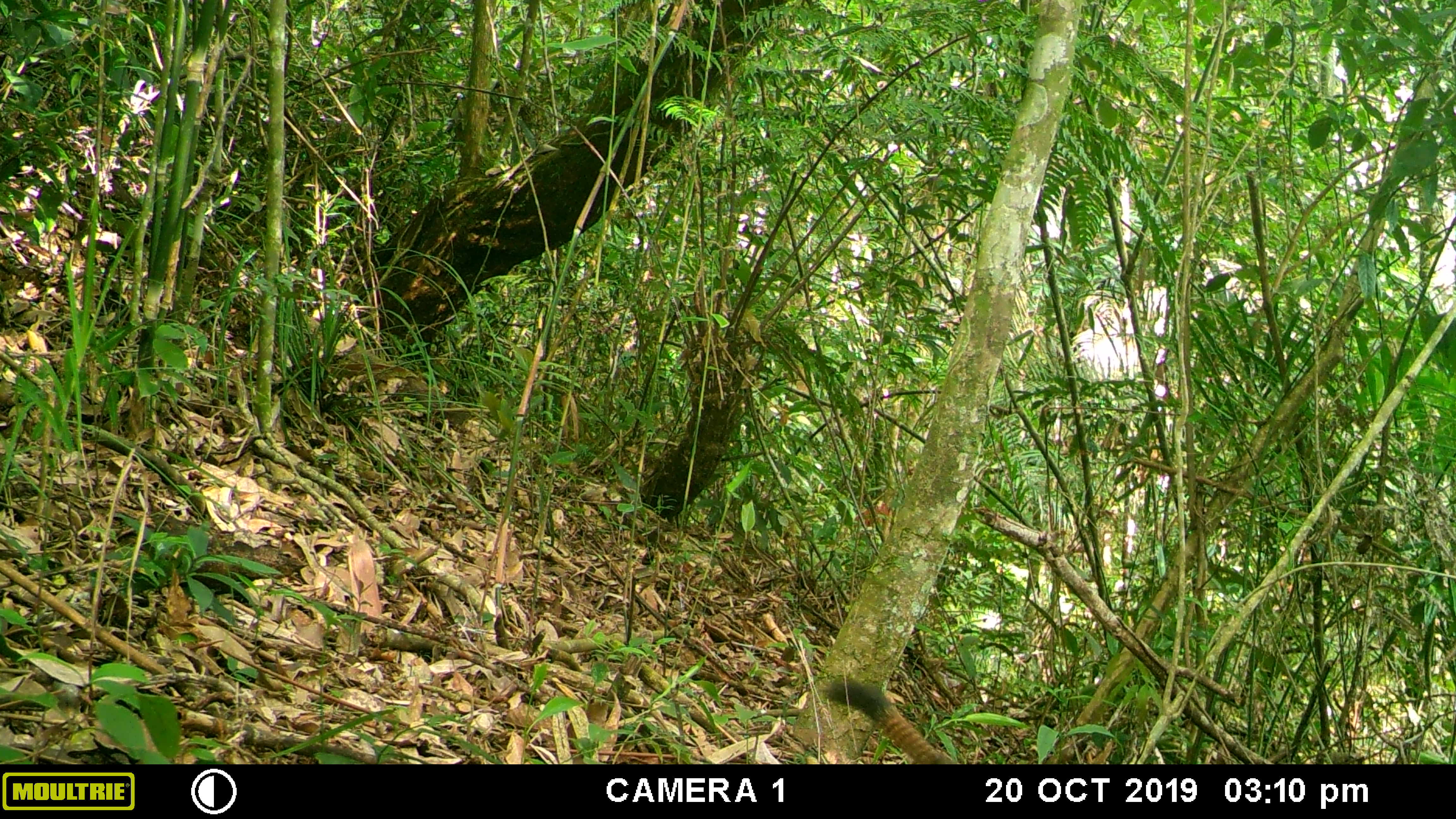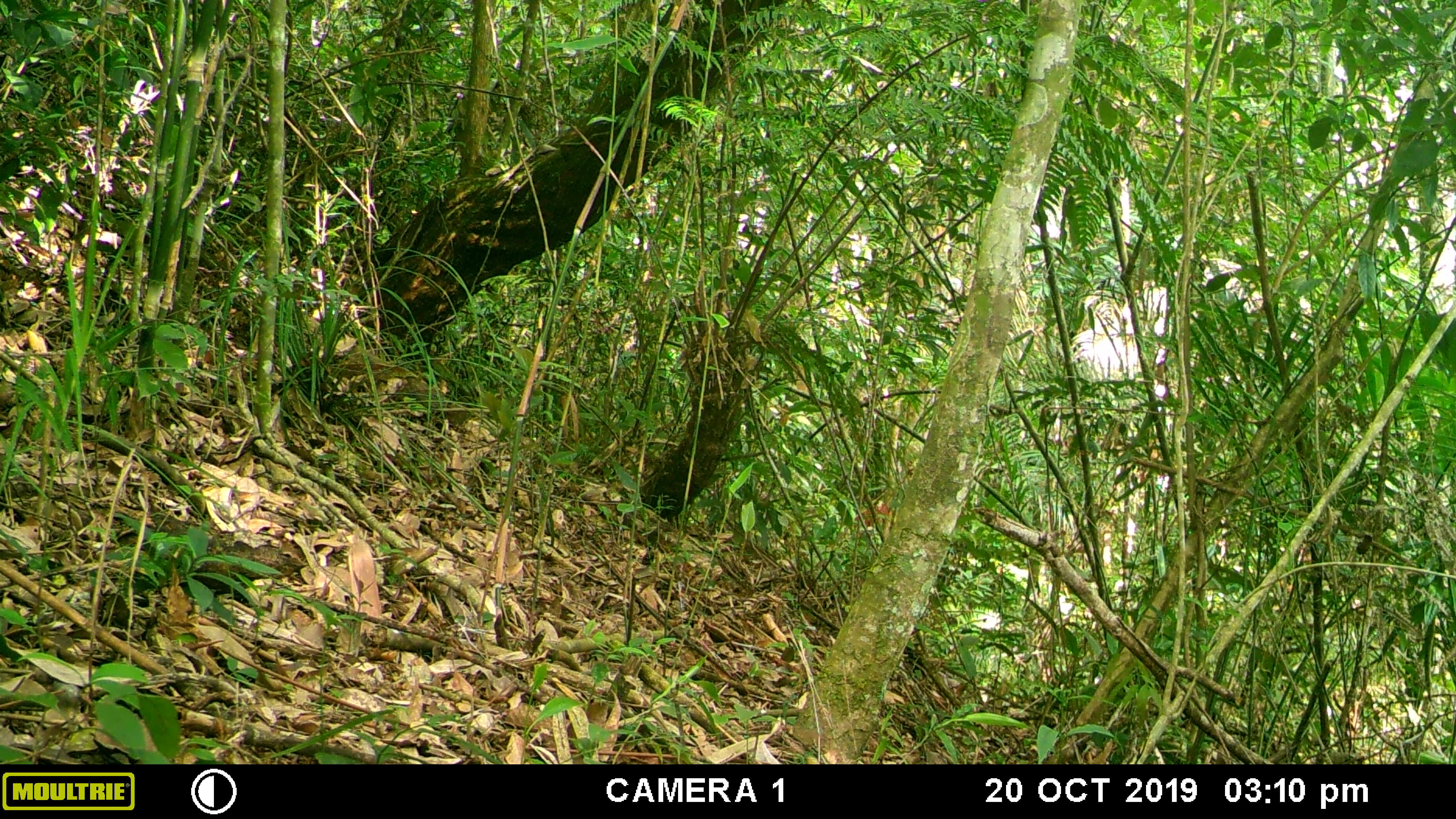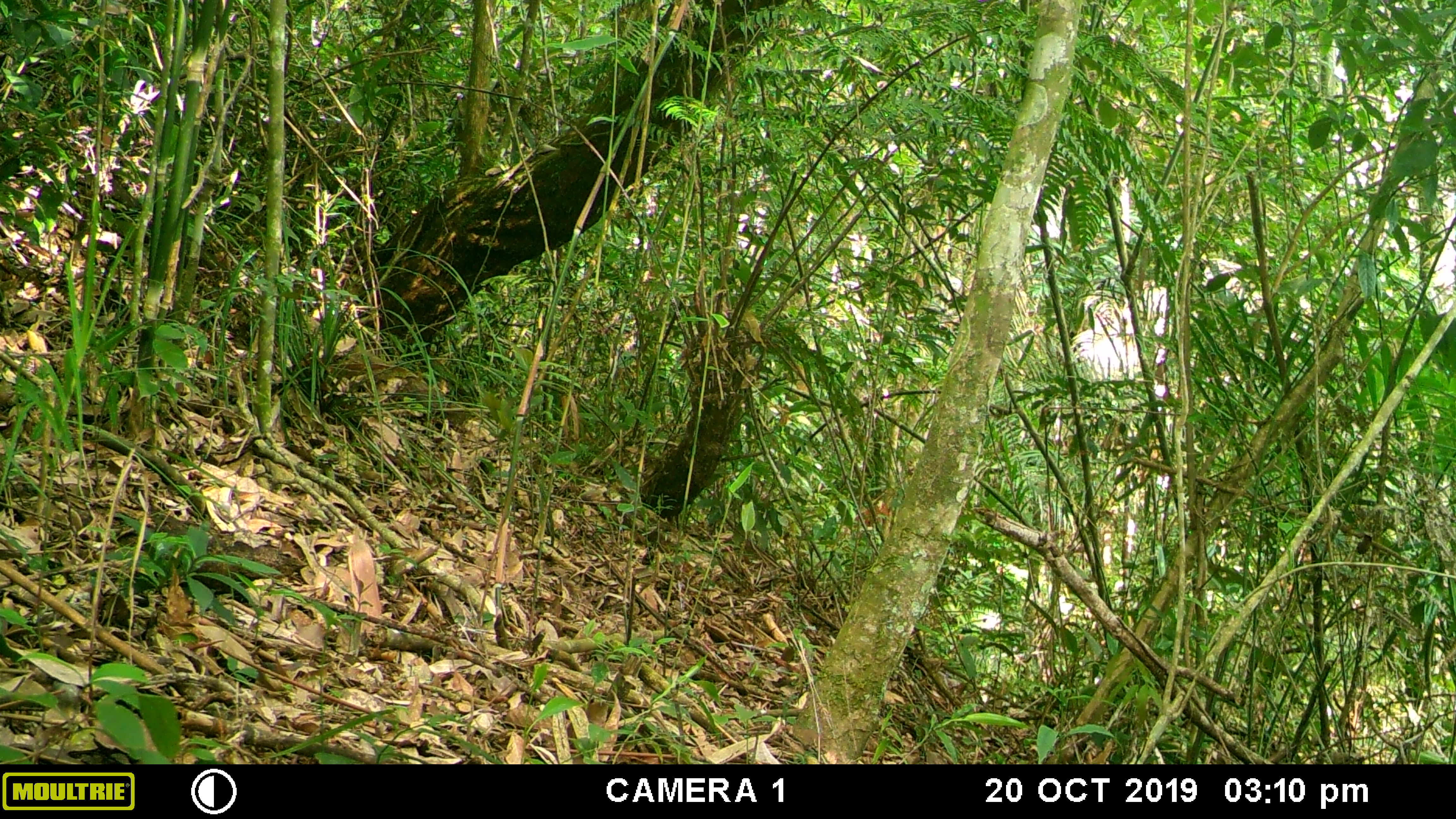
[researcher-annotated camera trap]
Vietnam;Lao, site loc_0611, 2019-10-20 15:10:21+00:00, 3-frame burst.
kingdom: Animalia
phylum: Chordata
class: Mammalia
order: Rodentia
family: Sciuridae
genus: Callosciurus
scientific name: Callosciurus erythraeus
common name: pallas's squirrel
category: pallass squirrel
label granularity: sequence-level